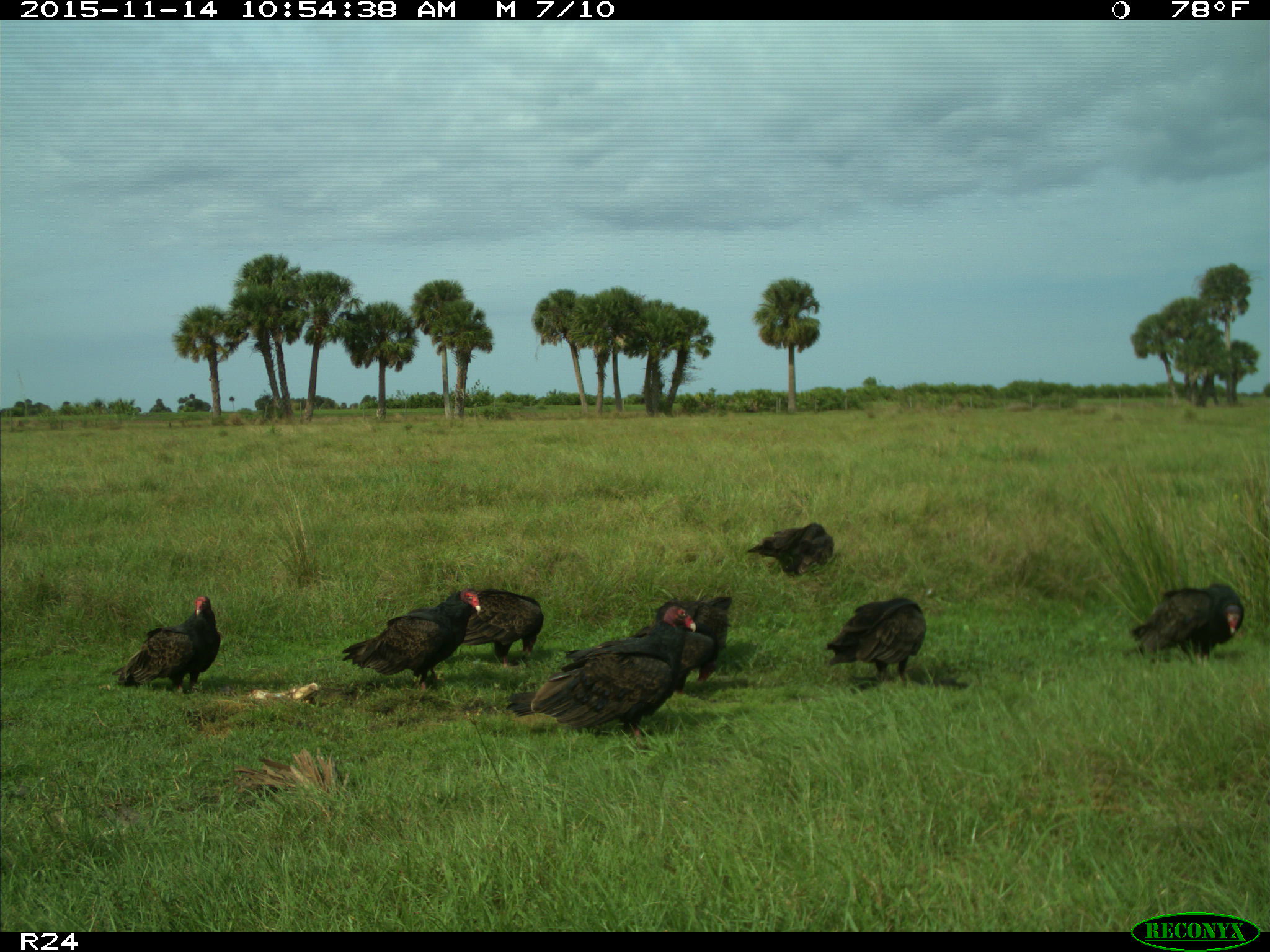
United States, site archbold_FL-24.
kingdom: Animalia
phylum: Chordata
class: Aves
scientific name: Aves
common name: birds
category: unidentified bird